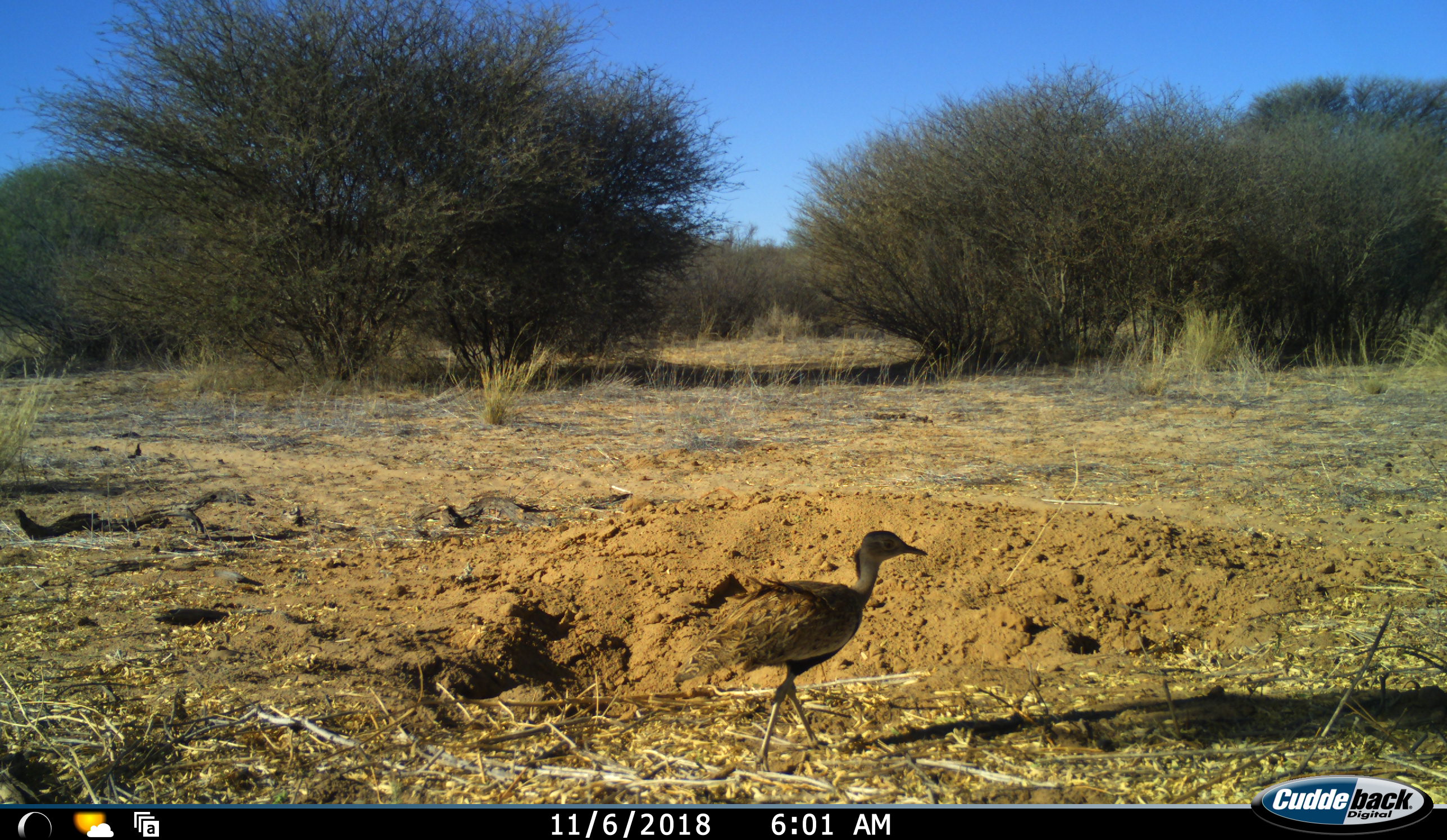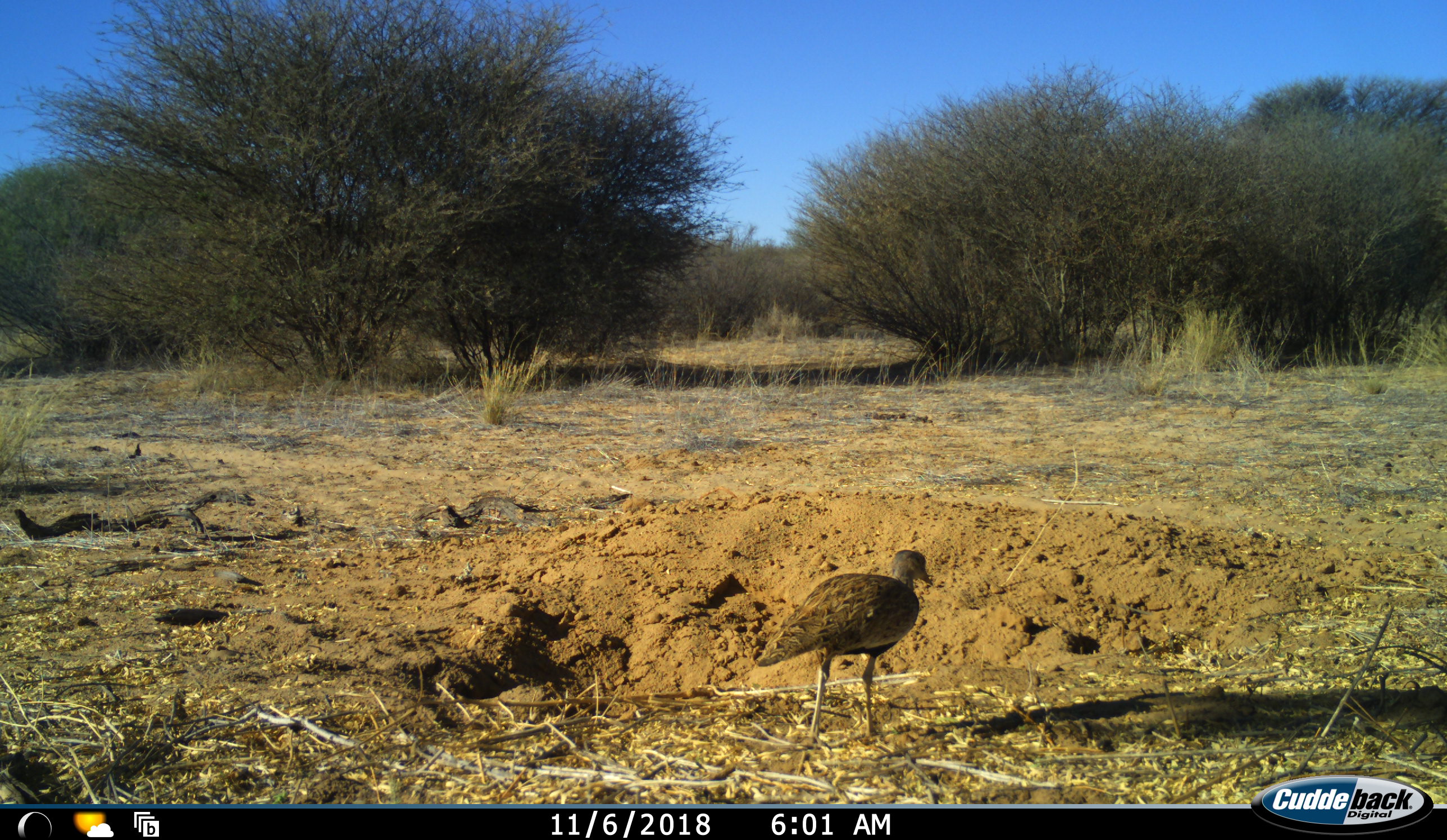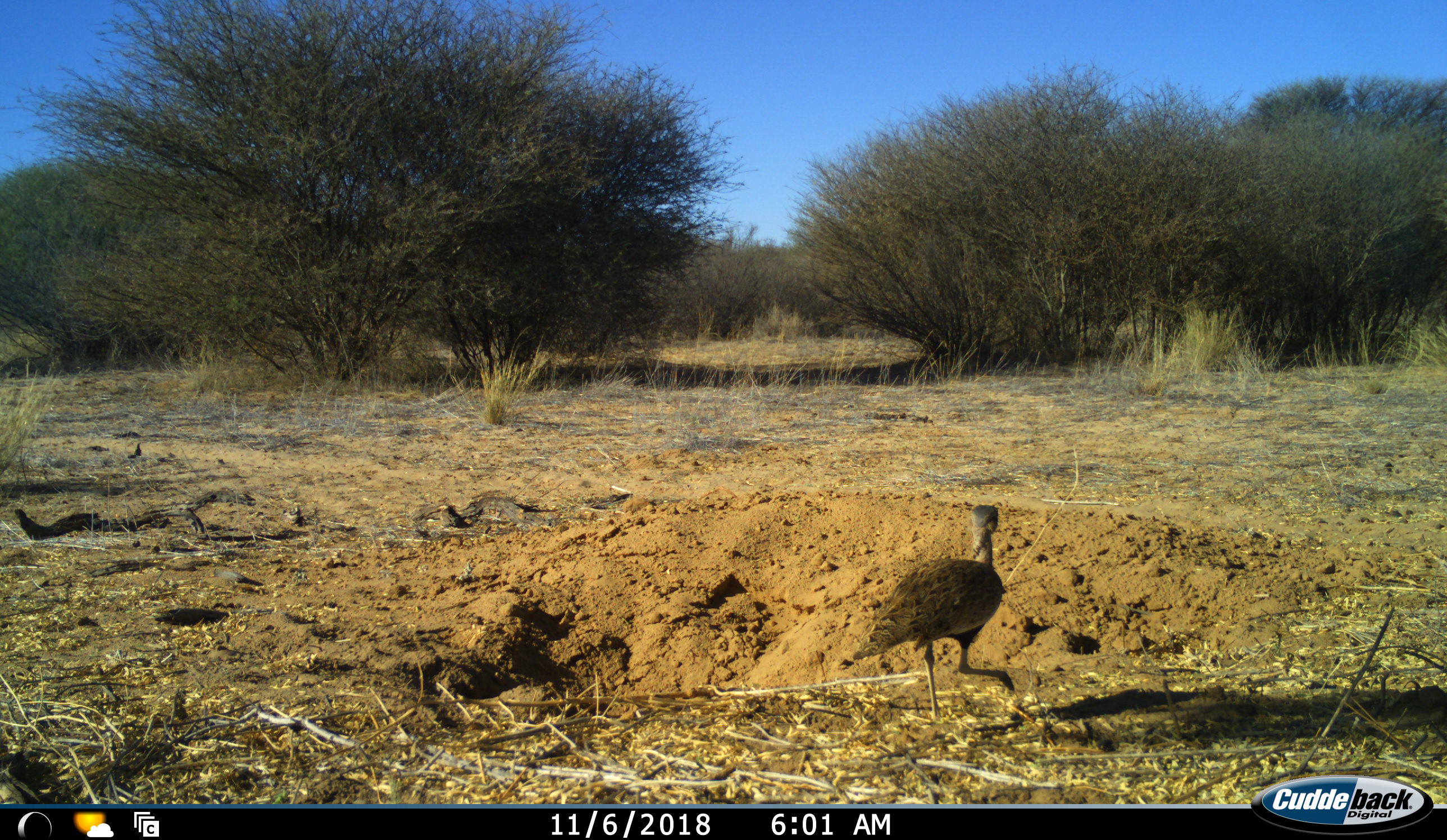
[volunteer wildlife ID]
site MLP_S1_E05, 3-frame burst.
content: unidentified animal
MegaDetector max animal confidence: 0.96